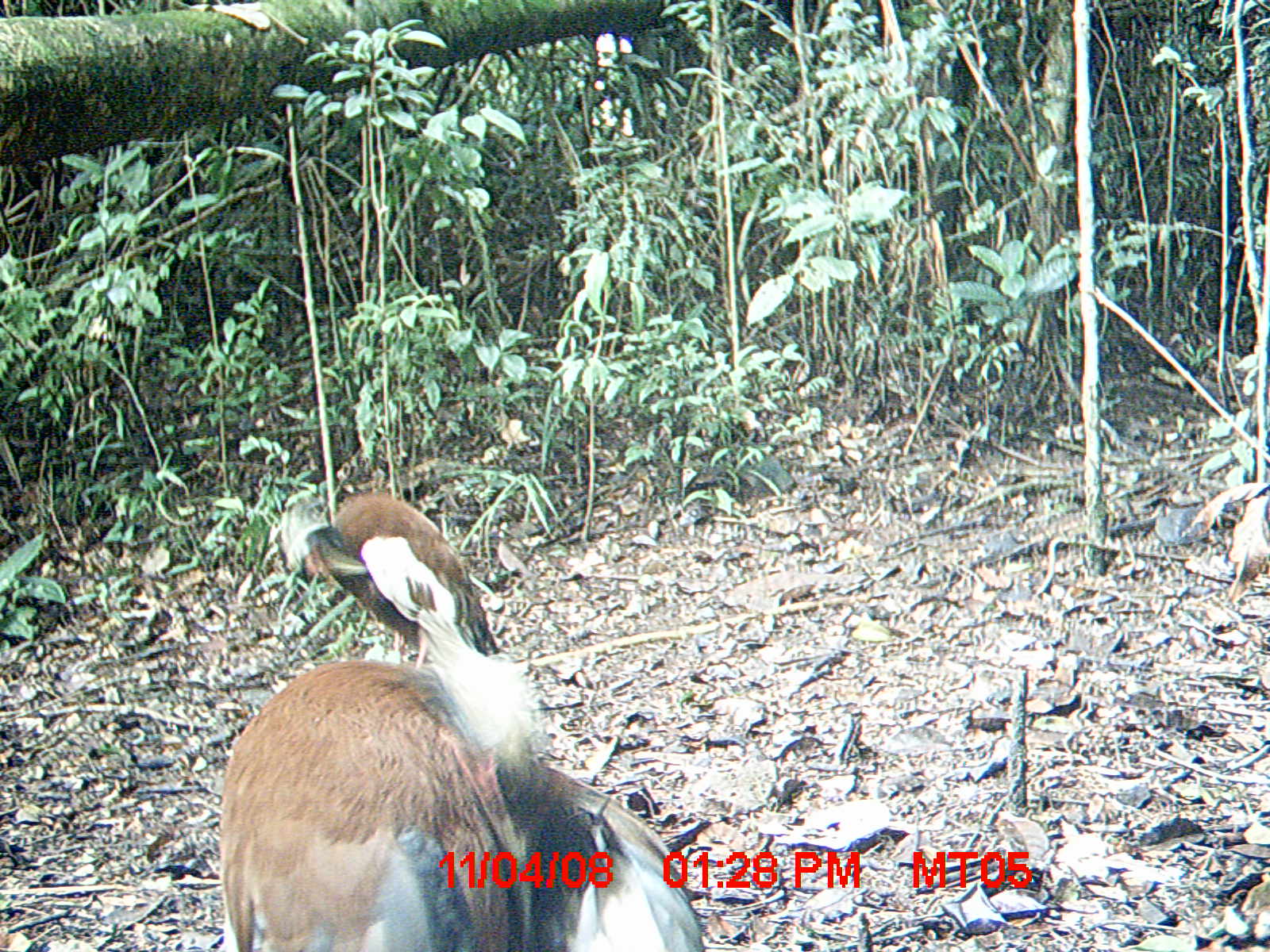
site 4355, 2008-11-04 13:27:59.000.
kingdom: Animalia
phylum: Chordata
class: Aves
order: Cuculiformes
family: Cuculidae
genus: Coua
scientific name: Coua serriana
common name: red-breasted coua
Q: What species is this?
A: Coua serriana (red-breasted coua).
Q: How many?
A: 2.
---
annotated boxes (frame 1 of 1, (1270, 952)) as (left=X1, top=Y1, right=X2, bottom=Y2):
coua serriana: (left=215, top=598, right=700, bottom=952); (left=273, top=488, right=501, bottom=671)